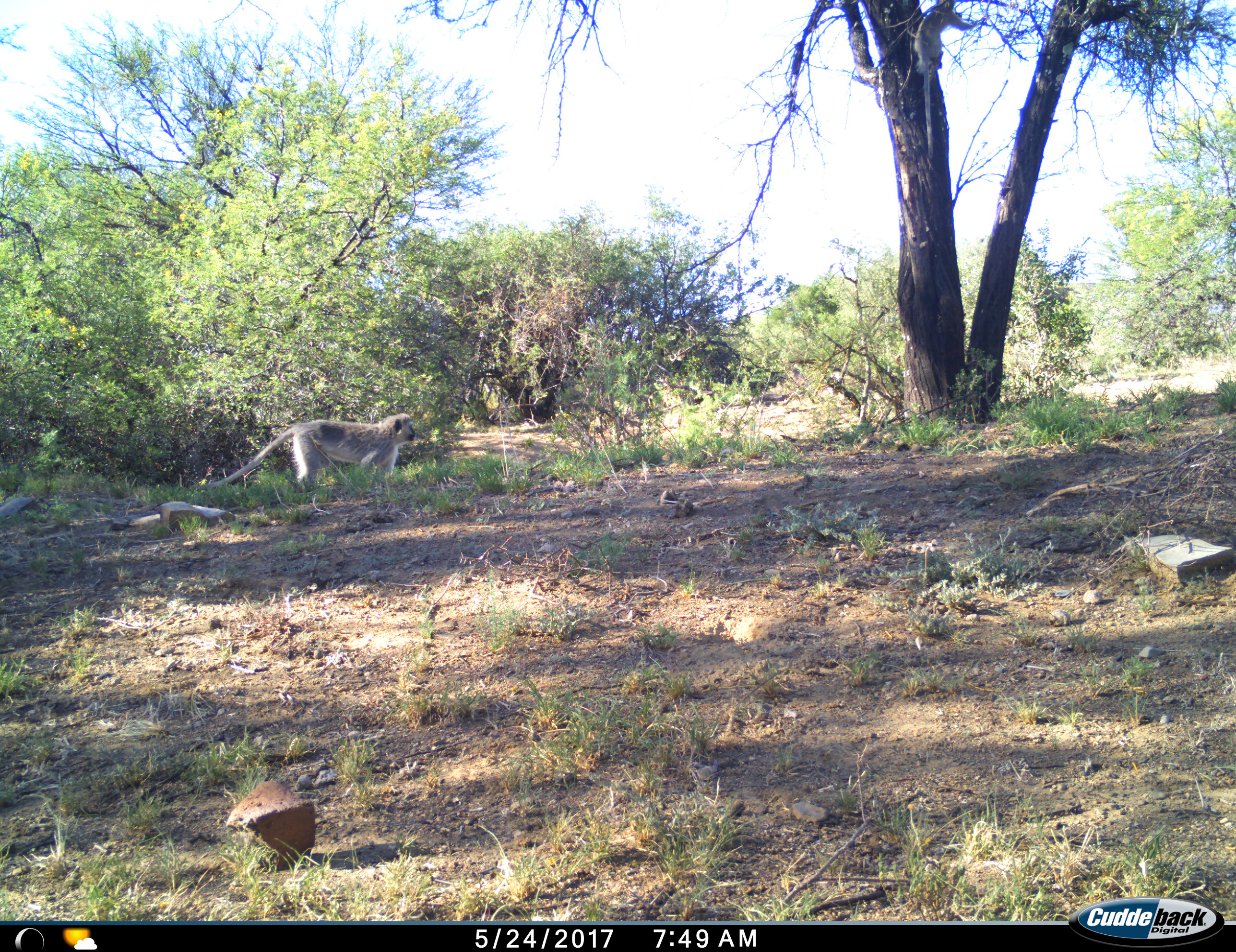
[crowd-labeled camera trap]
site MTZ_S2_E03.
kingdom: Animalia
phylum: Chordata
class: Mammalia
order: Primates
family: Cercopithecidae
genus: Chlorocebus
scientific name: Chlorocebus pygerythrus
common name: vervet monkey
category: monkeyvervet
Monkeyvervet (vervet monkey) (Chlorocebus pygerythrus), count 1. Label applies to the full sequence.